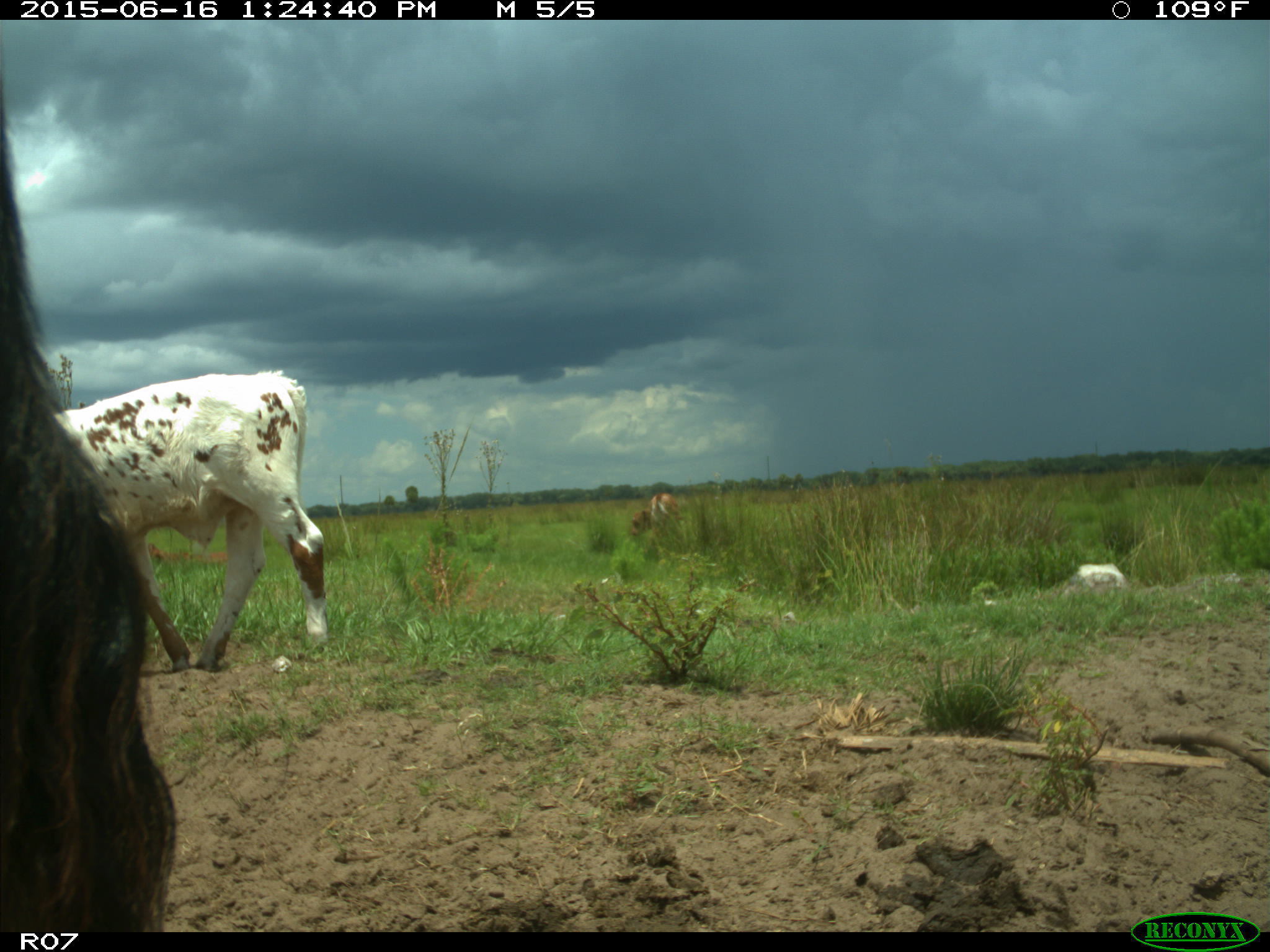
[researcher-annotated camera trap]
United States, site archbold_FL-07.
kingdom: Animalia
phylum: Chordata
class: Mammalia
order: Artiodactyla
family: Bovidae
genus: Bos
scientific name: Bos taurus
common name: domestic cow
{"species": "Bos taurus (domestic cow)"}